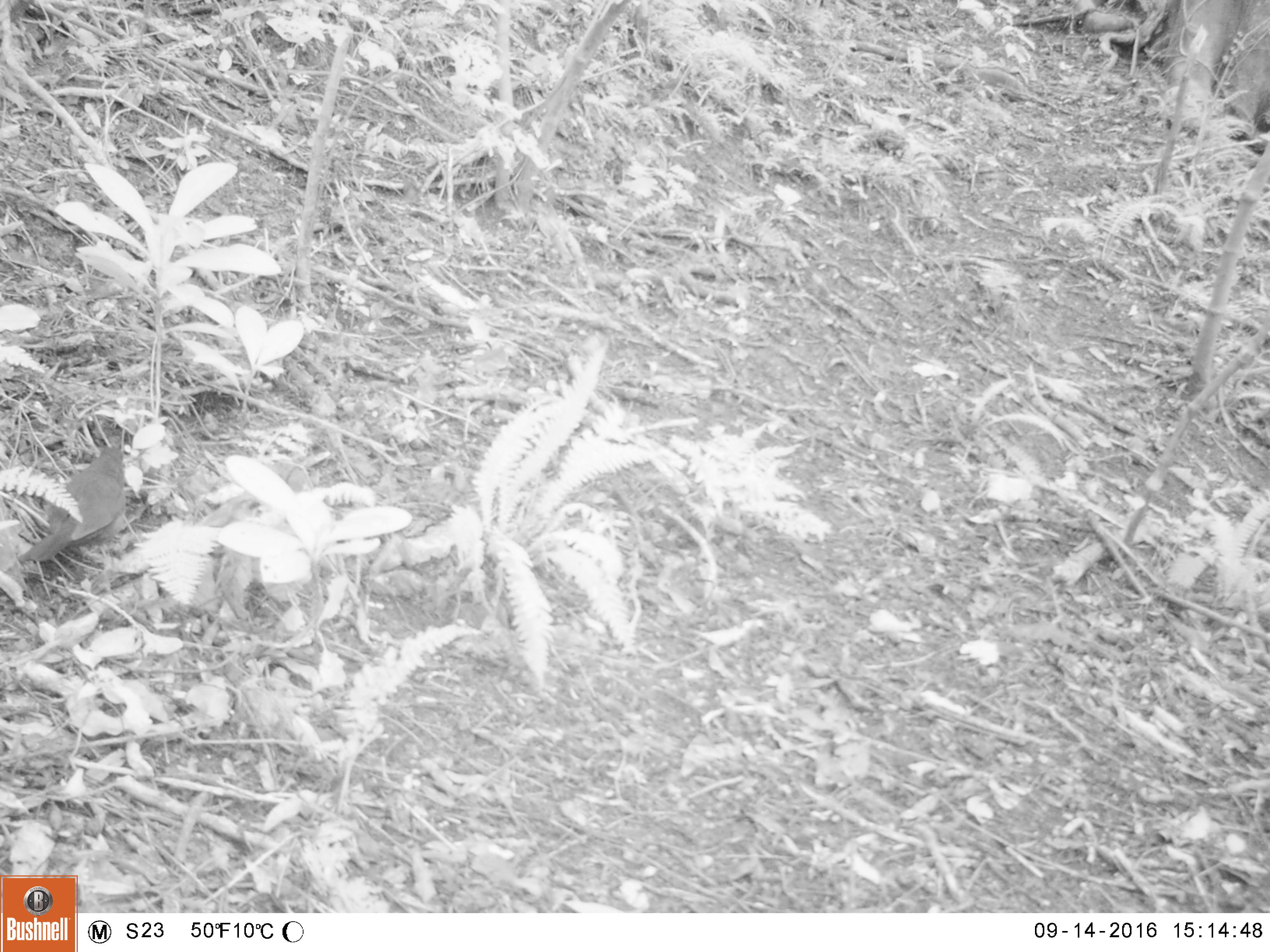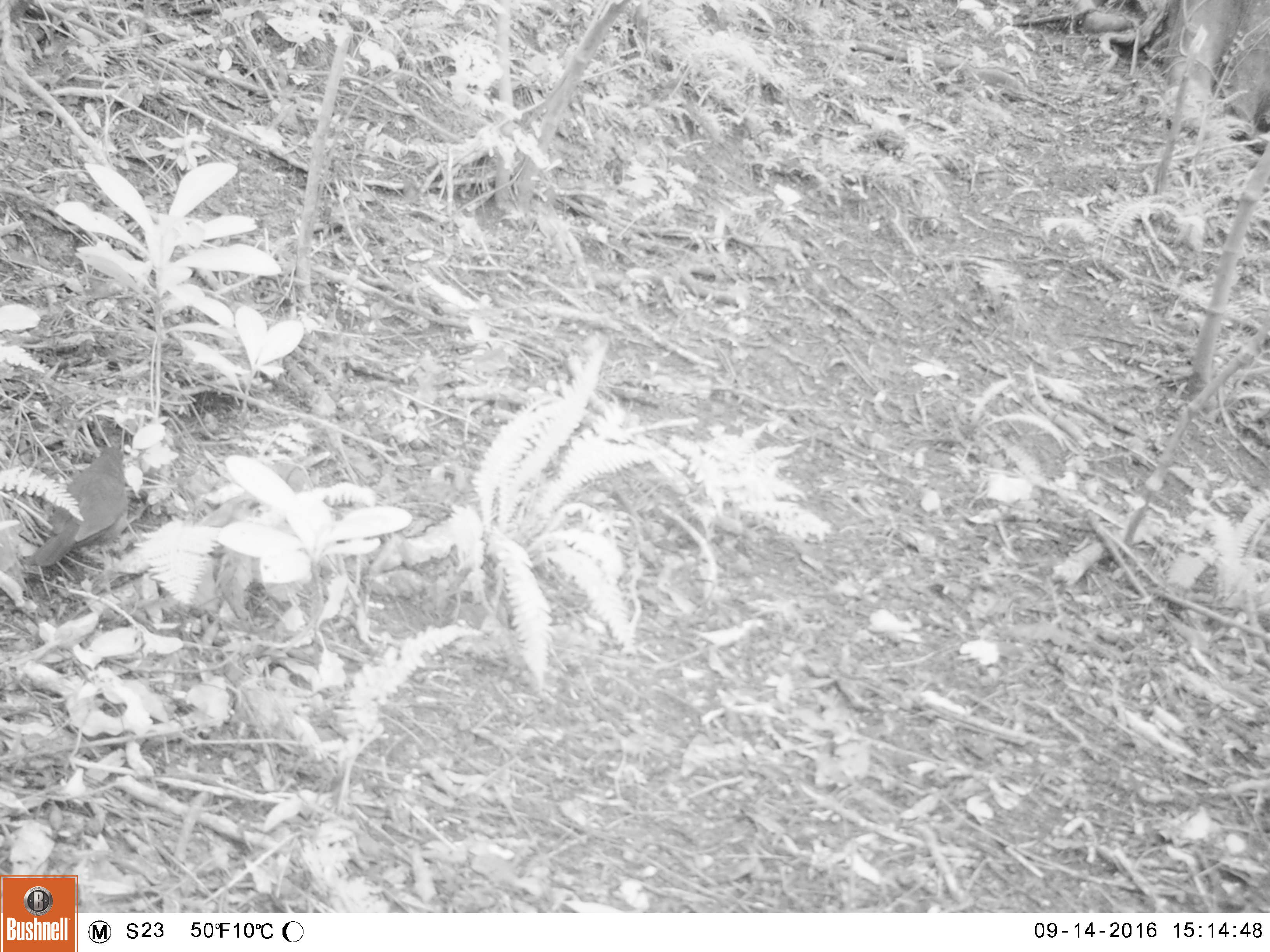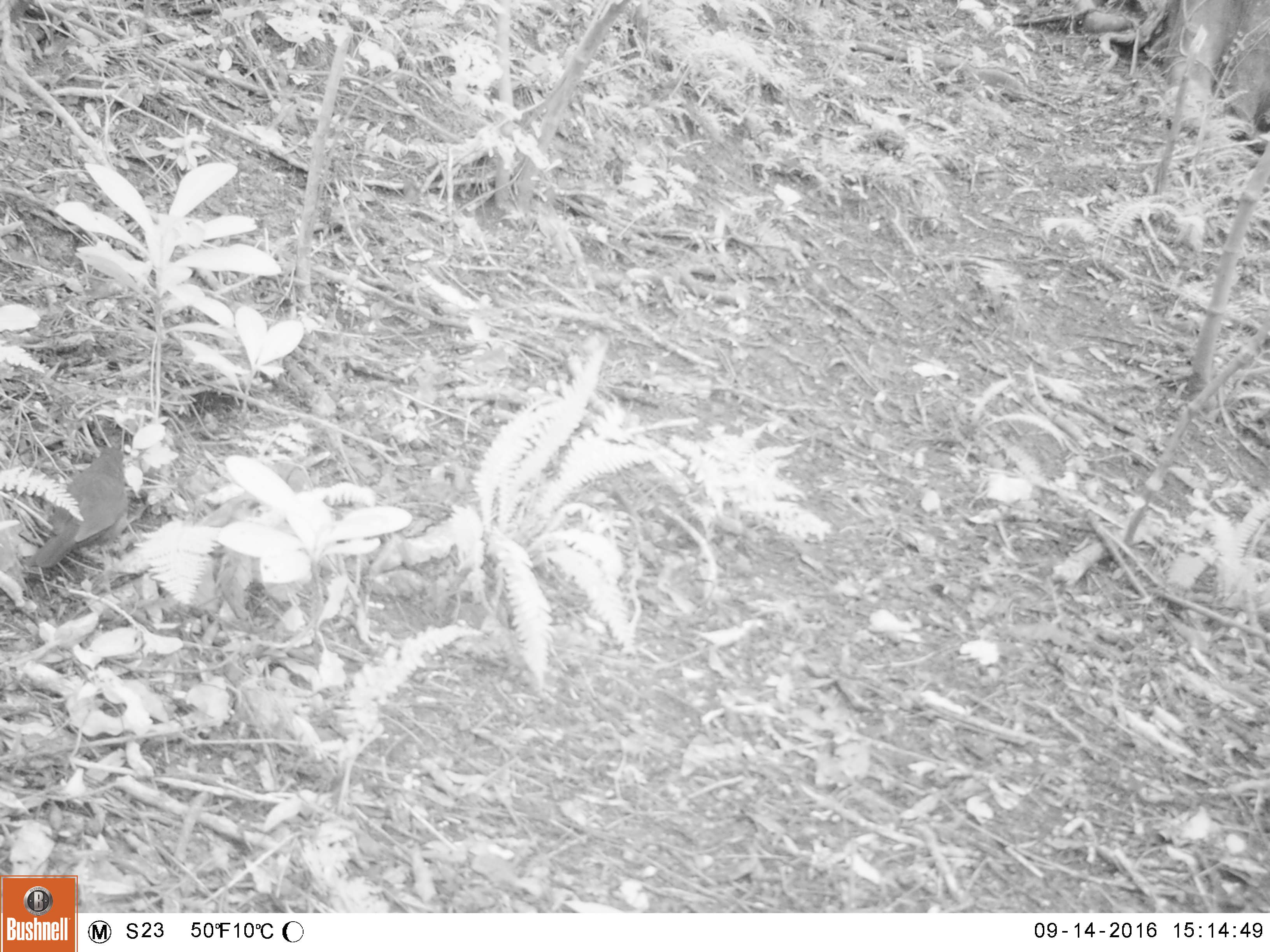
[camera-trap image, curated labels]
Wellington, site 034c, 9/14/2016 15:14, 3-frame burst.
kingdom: Animalia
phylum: Chordata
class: Aves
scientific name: Aves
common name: bird